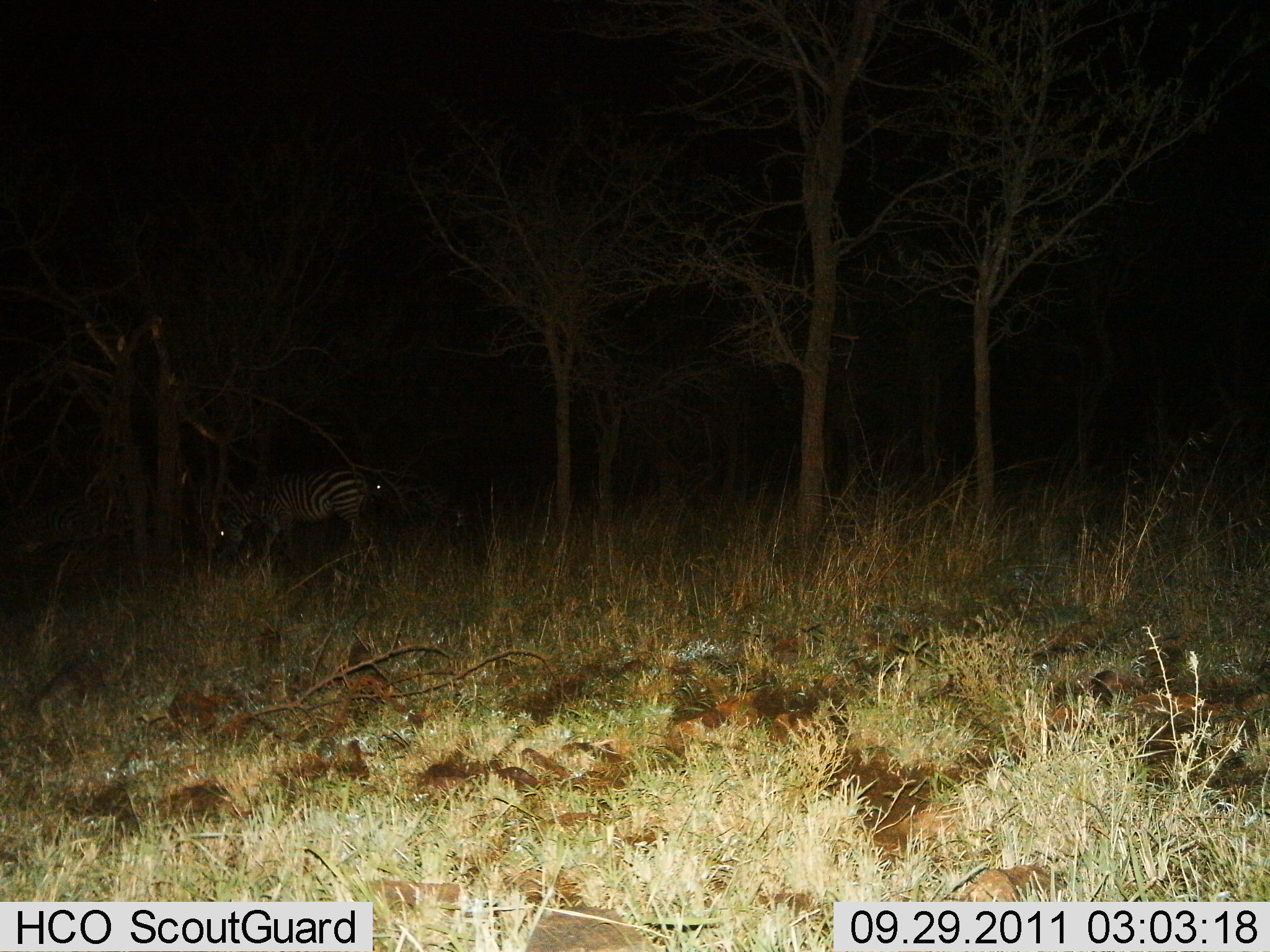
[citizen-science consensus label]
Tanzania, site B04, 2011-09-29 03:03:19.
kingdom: Animalia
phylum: Chordata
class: Mammalia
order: Perissodactyla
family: Equidae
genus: Equus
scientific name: Equus quagga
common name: plains zebra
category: zebra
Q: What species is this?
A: Zebra (plains zebra) (Equus quagga).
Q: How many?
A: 2.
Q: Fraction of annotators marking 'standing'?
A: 67%.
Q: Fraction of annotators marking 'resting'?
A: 0%.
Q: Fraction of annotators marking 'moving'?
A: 7%.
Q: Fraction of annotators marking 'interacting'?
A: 0%.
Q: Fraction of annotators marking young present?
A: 0%.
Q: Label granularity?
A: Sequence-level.